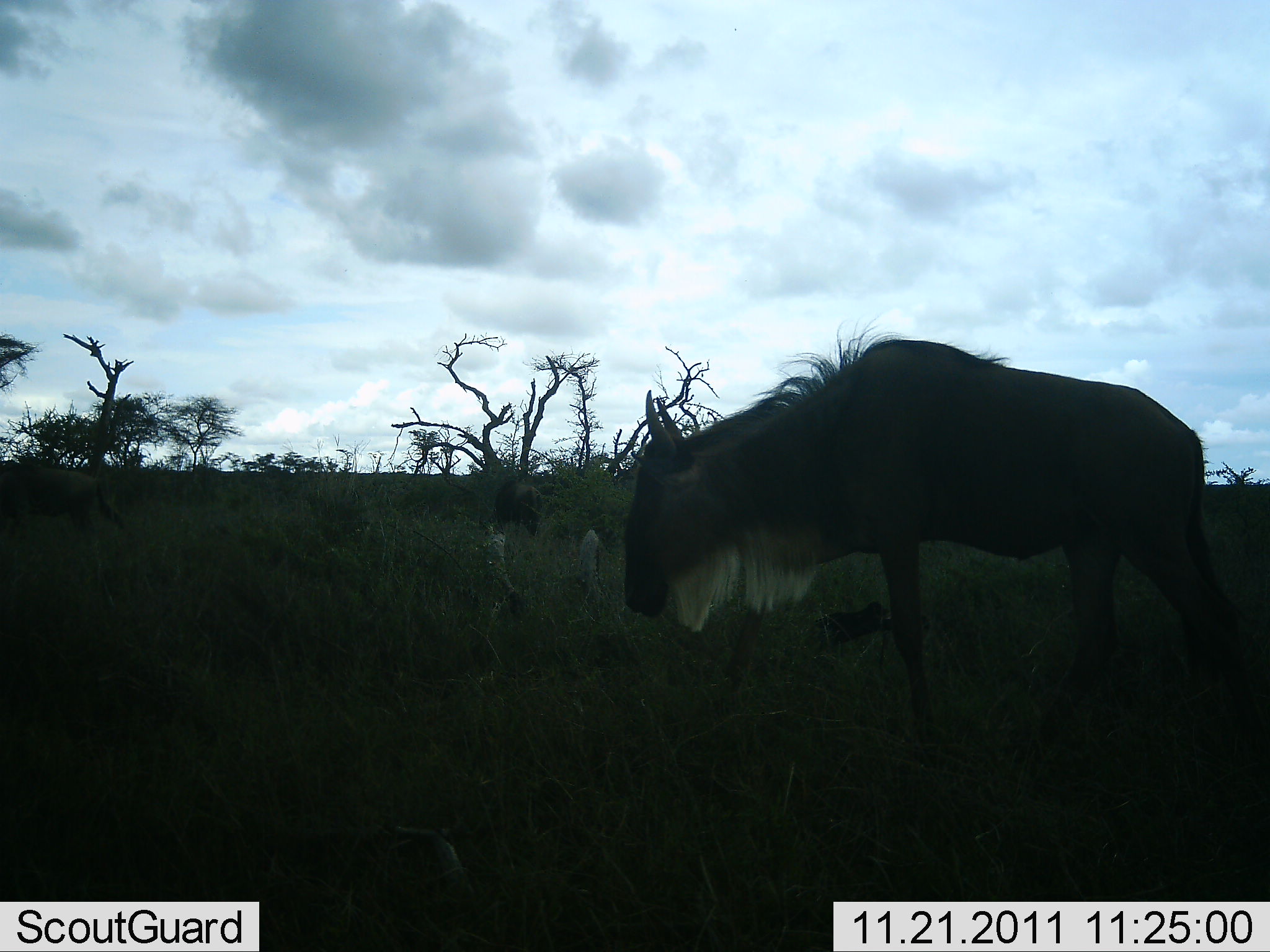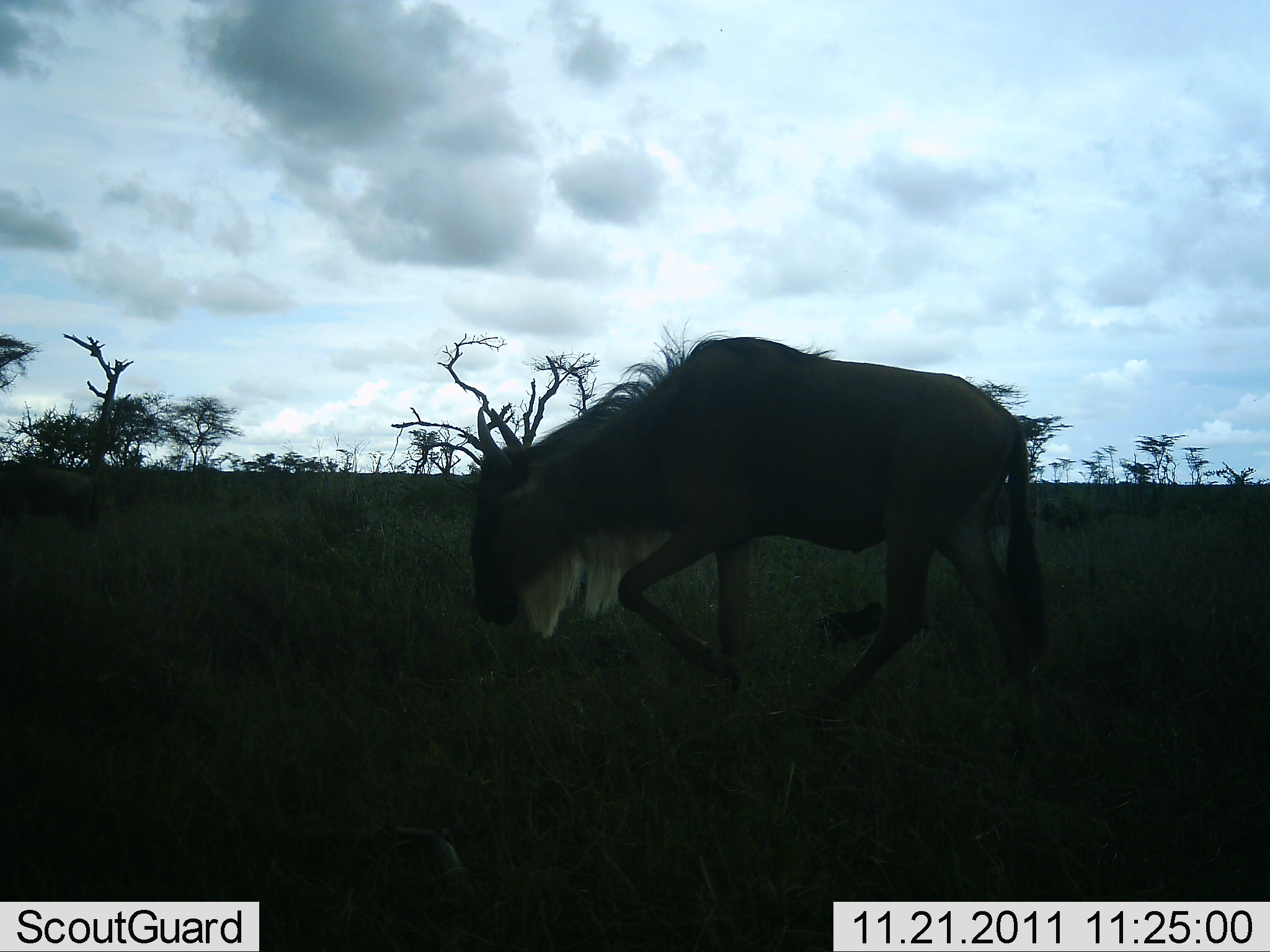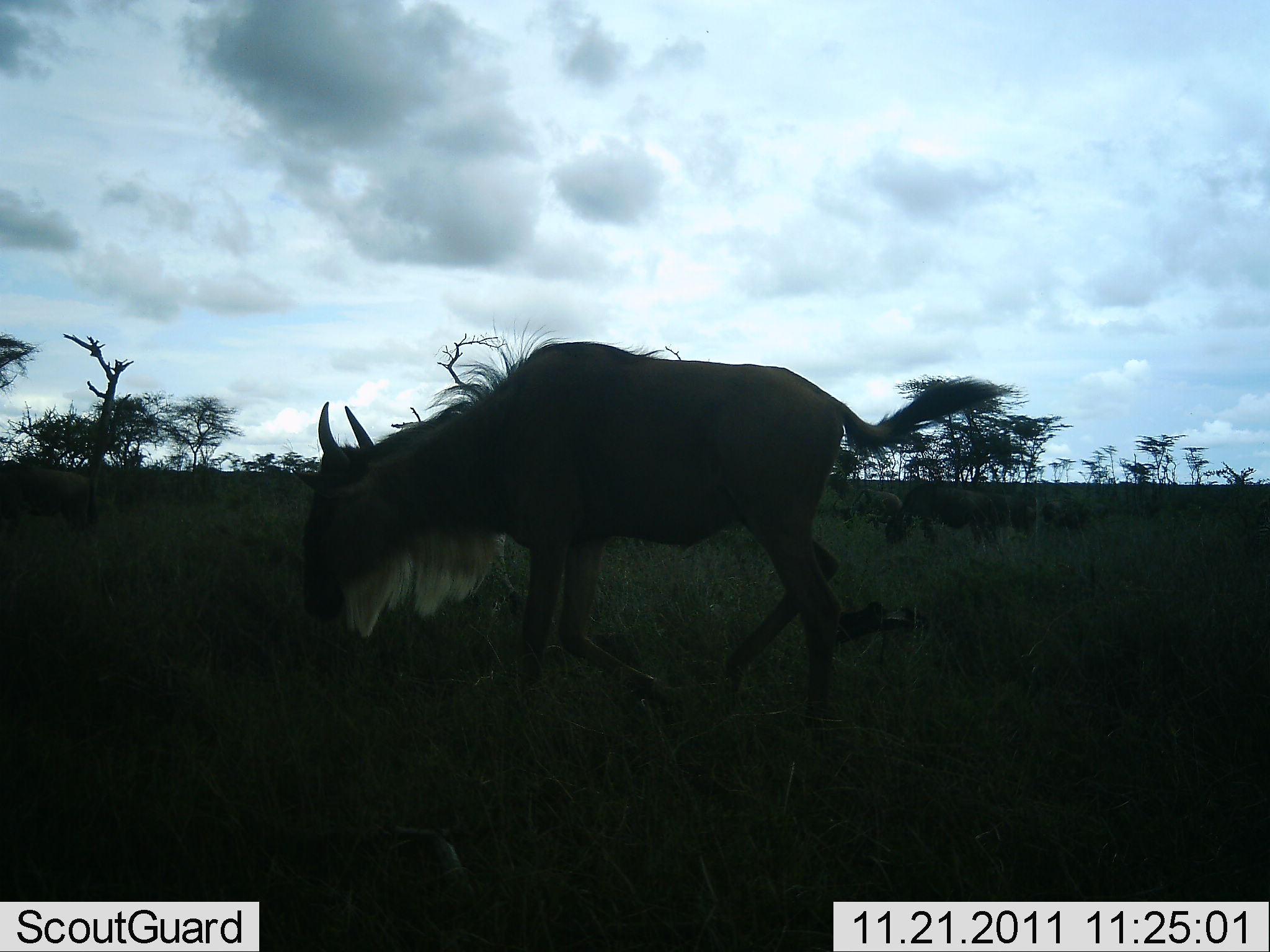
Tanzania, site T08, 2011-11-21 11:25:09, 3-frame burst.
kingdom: Animalia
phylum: Chordata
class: Mammalia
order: Artiodactyla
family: Bovidae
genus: Connochaetes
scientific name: Connochaetes taurinus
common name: blue wildebeest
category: wildebeest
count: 3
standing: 13%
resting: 0%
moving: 100%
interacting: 7%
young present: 0%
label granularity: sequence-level